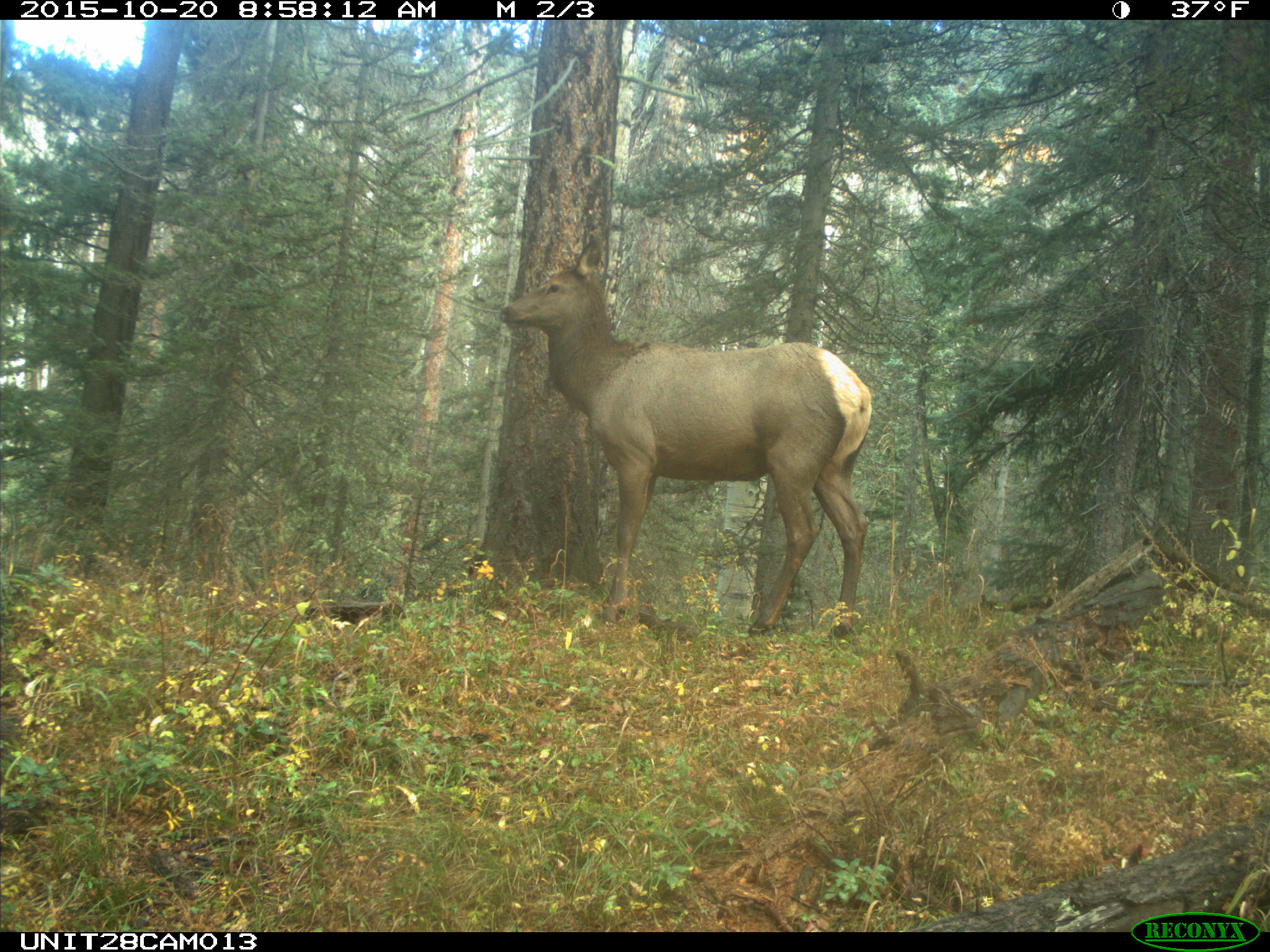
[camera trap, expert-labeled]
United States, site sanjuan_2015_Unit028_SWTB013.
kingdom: Animalia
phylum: Chordata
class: Mammalia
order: Artiodactyla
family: Cervidae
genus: Cervus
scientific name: Cervus elaphus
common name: red deer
Cervus elaphus (red deer).